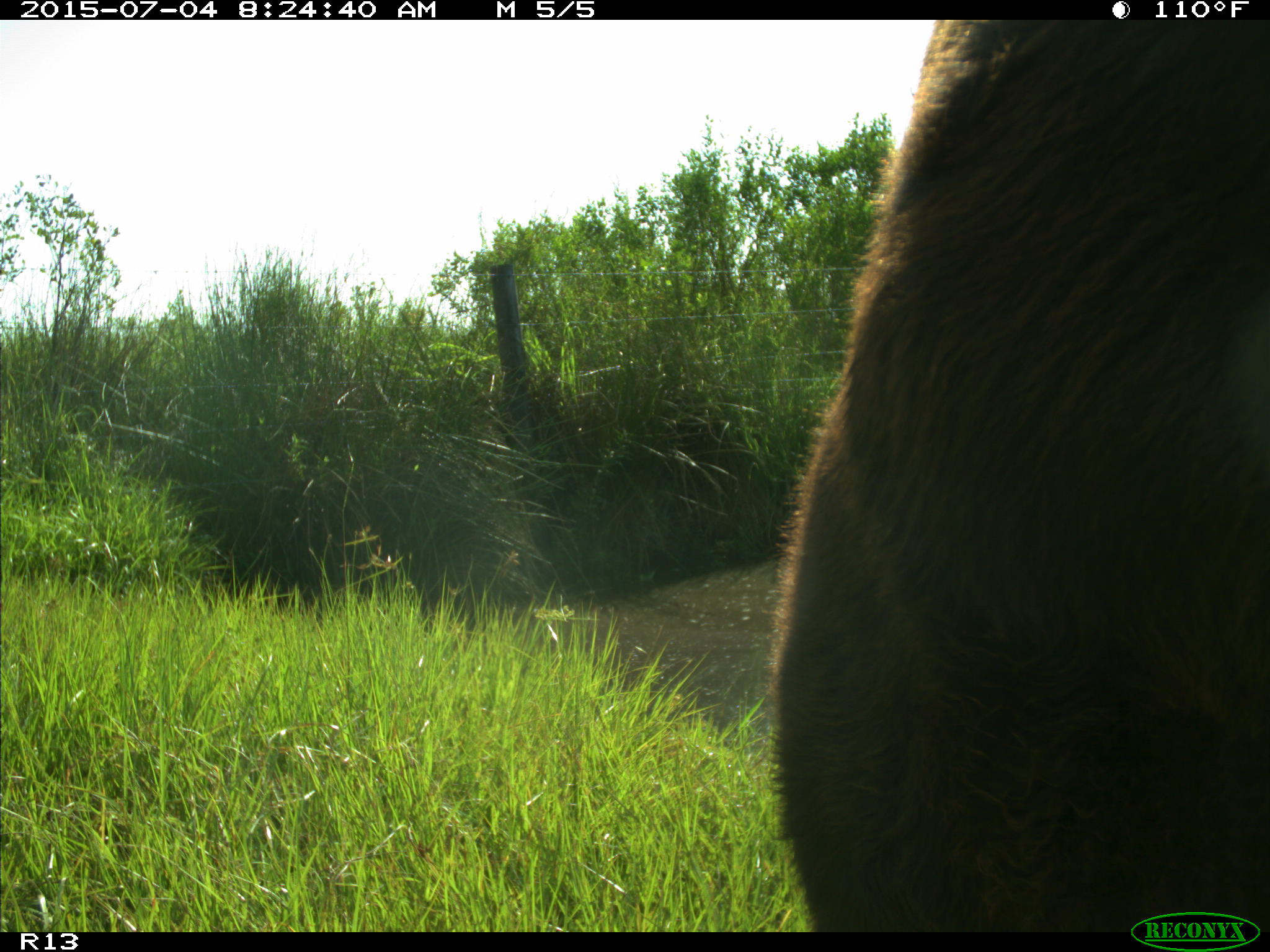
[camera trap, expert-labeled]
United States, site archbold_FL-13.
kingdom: Animalia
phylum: Chordata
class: Mammalia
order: Artiodactyla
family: Bovidae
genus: Bos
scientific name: Bos taurus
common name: domestic cow